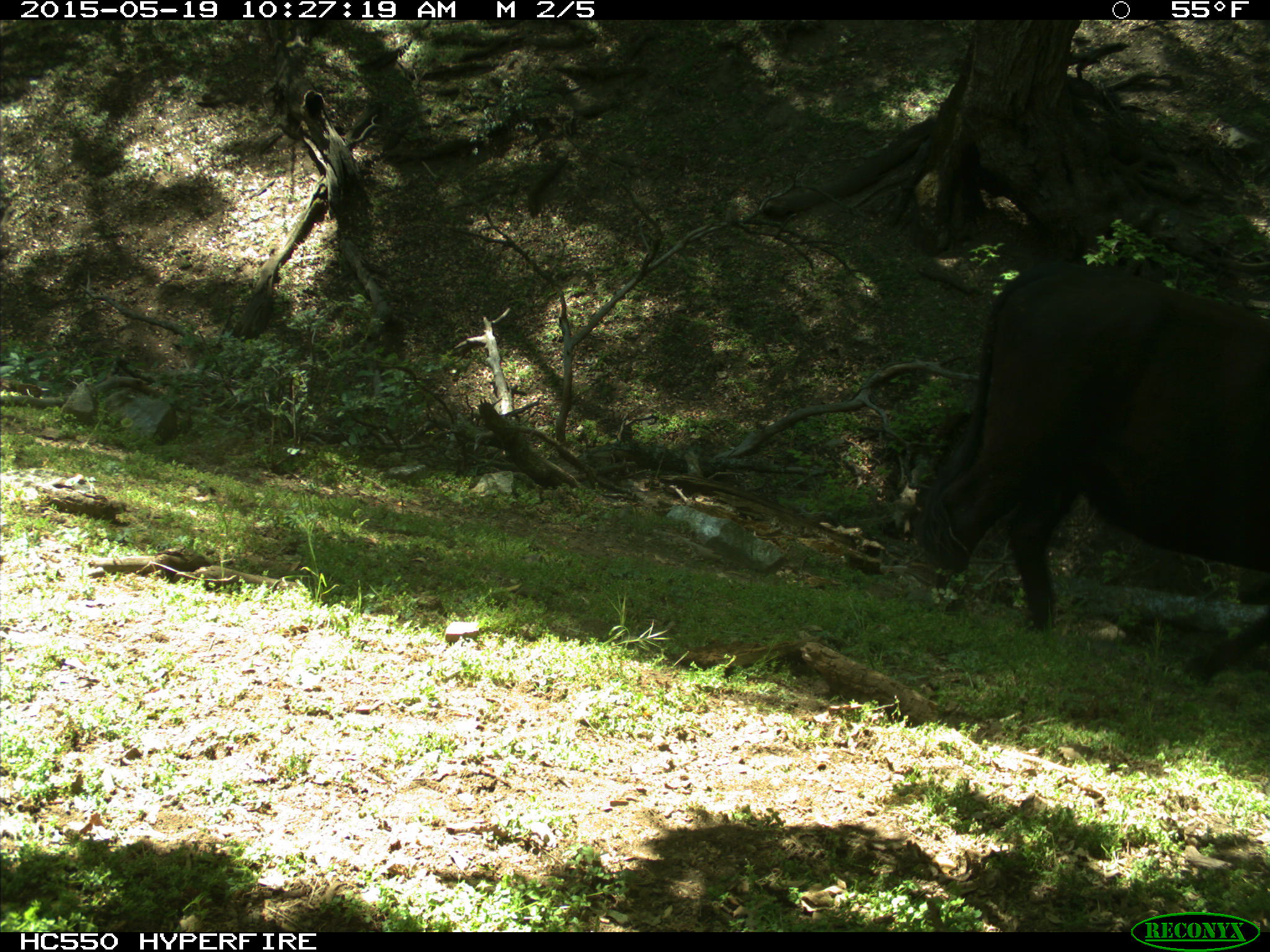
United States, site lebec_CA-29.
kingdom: Animalia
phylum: Chordata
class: Mammalia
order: Artiodactyla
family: Bovidae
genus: Bos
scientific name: Bos taurus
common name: domestic cow